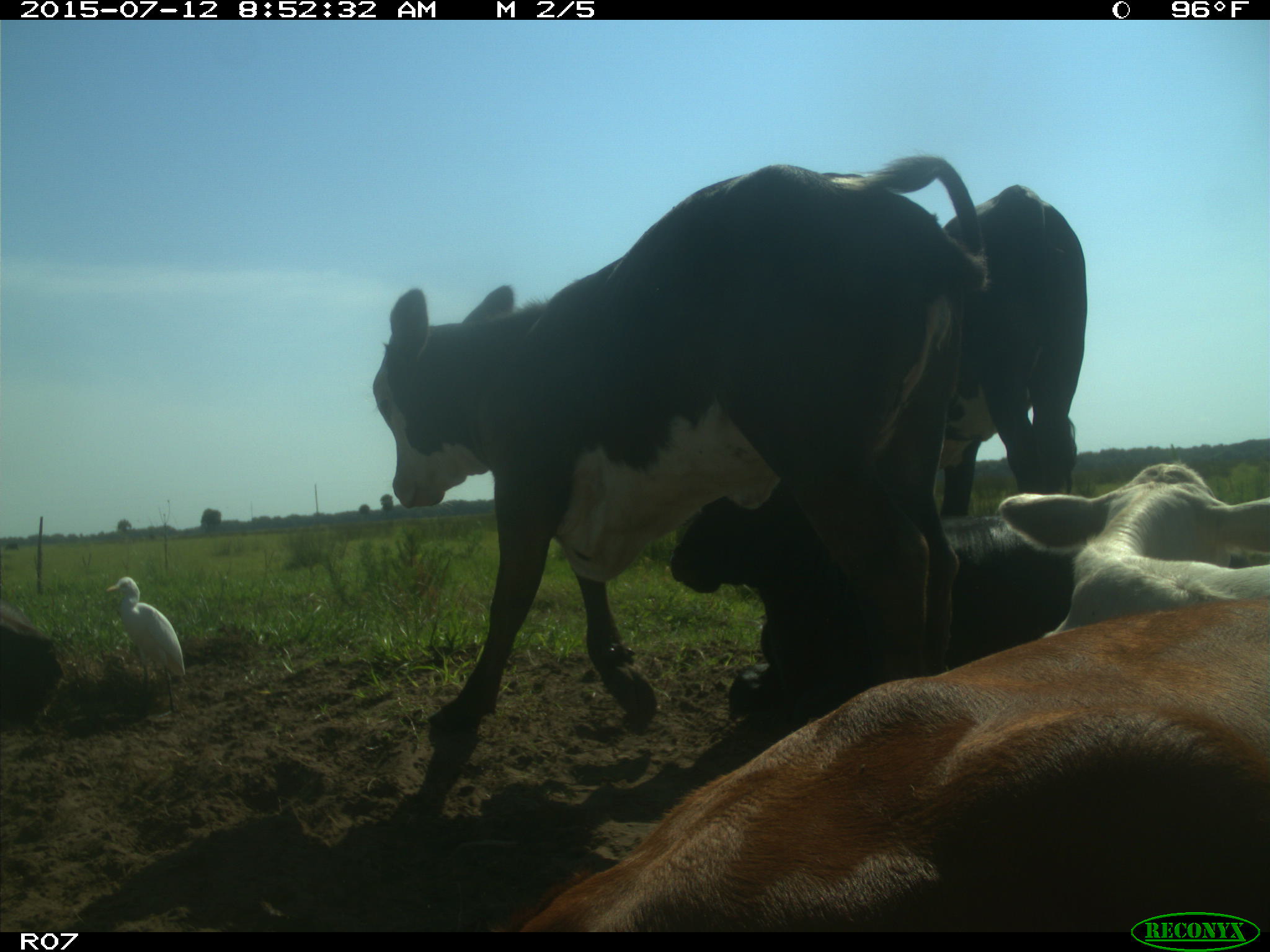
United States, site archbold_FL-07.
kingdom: Animalia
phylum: Chordata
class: Mammalia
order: Artiodactyla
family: Bovidae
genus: Bos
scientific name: Bos taurus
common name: domestic cow